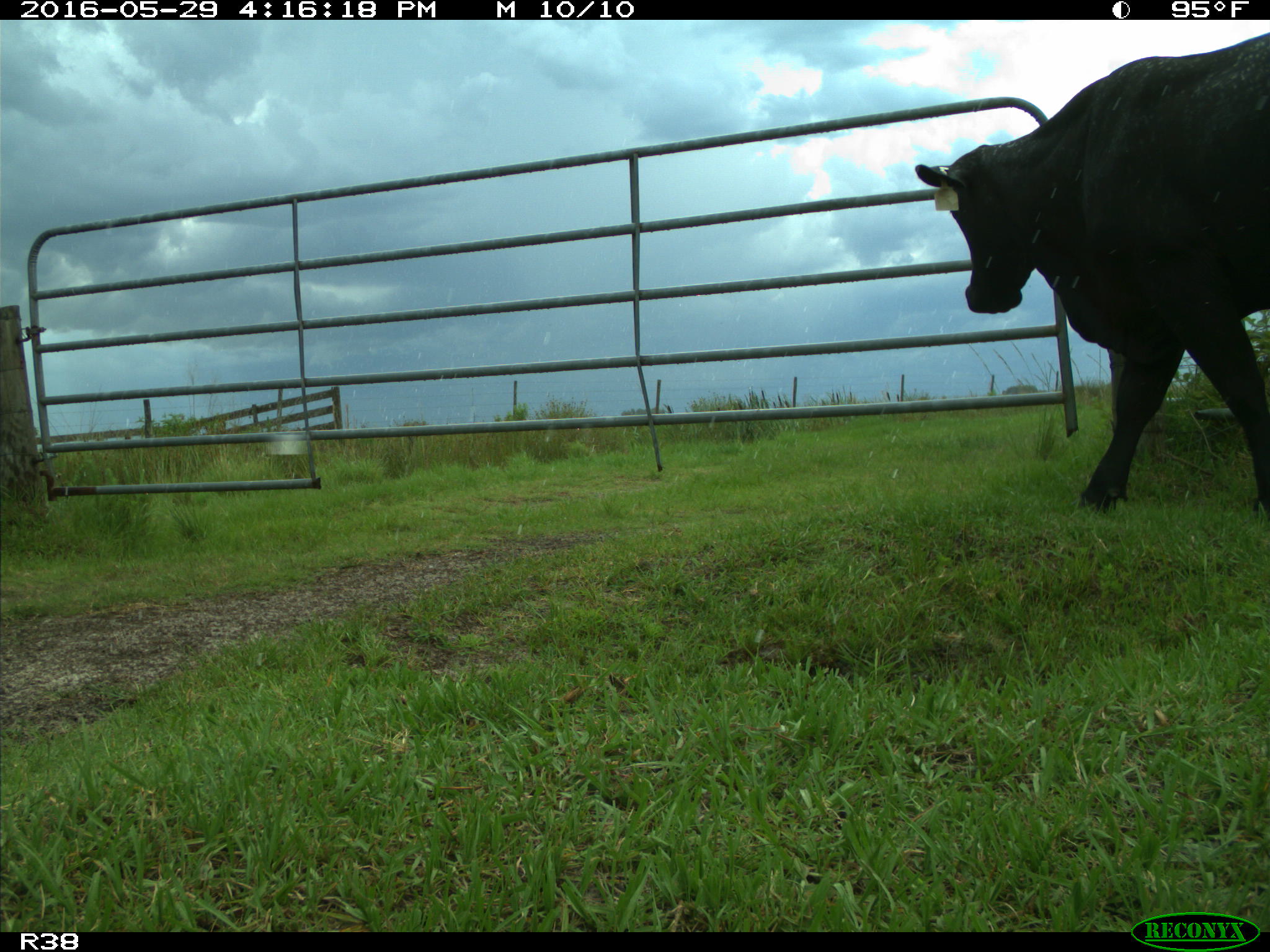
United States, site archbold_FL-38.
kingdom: Animalia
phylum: Chordata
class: Mammalia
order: Artiodactyla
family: Bovidae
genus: Bos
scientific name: Bos taurus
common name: domestic cow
Bos taurus (domestic cow).